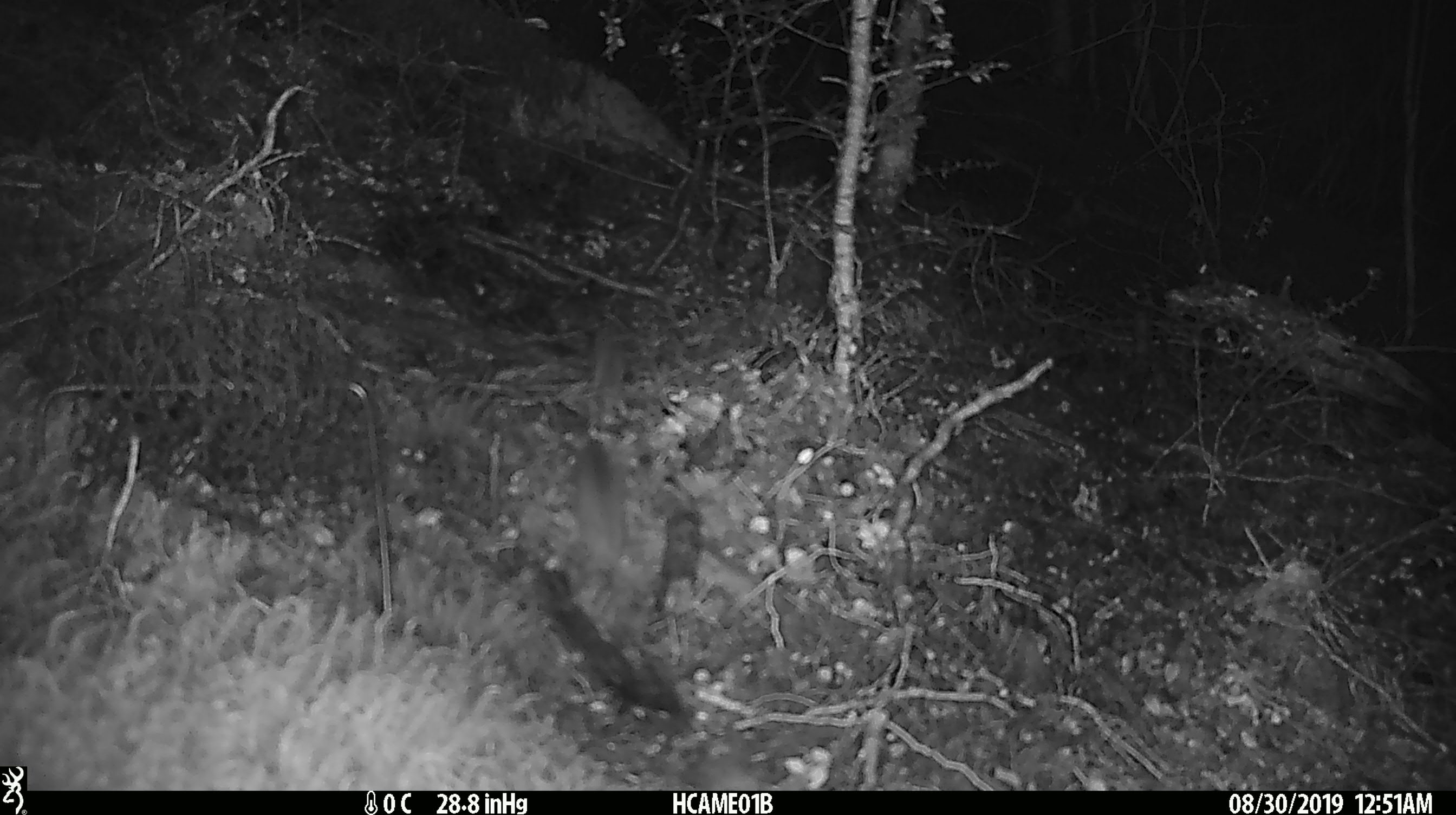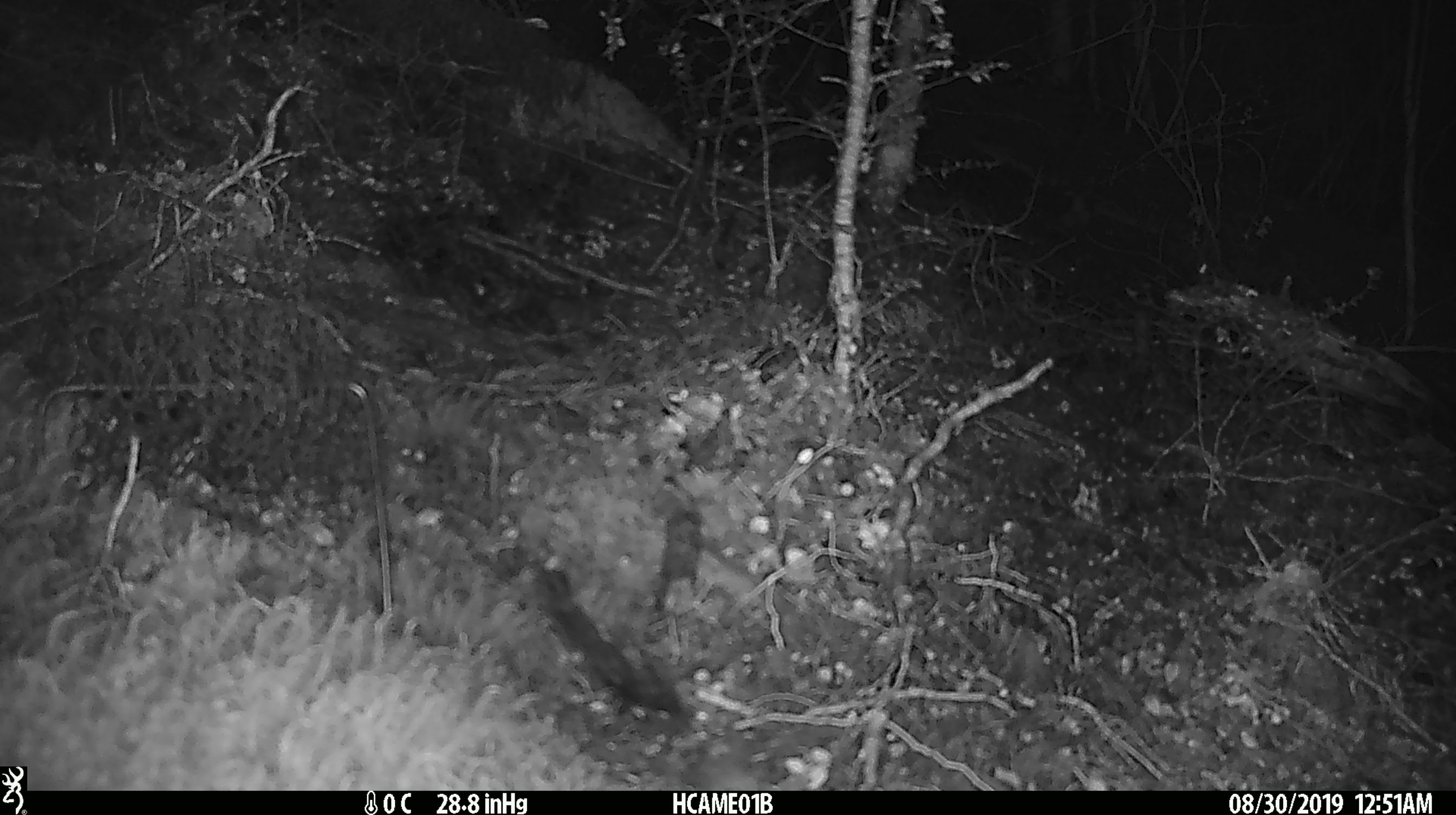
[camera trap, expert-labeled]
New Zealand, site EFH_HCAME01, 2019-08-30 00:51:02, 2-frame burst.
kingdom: Animalia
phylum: Chordata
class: Mammalia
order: Rodentia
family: Muridae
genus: Mus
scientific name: Mus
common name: mouse